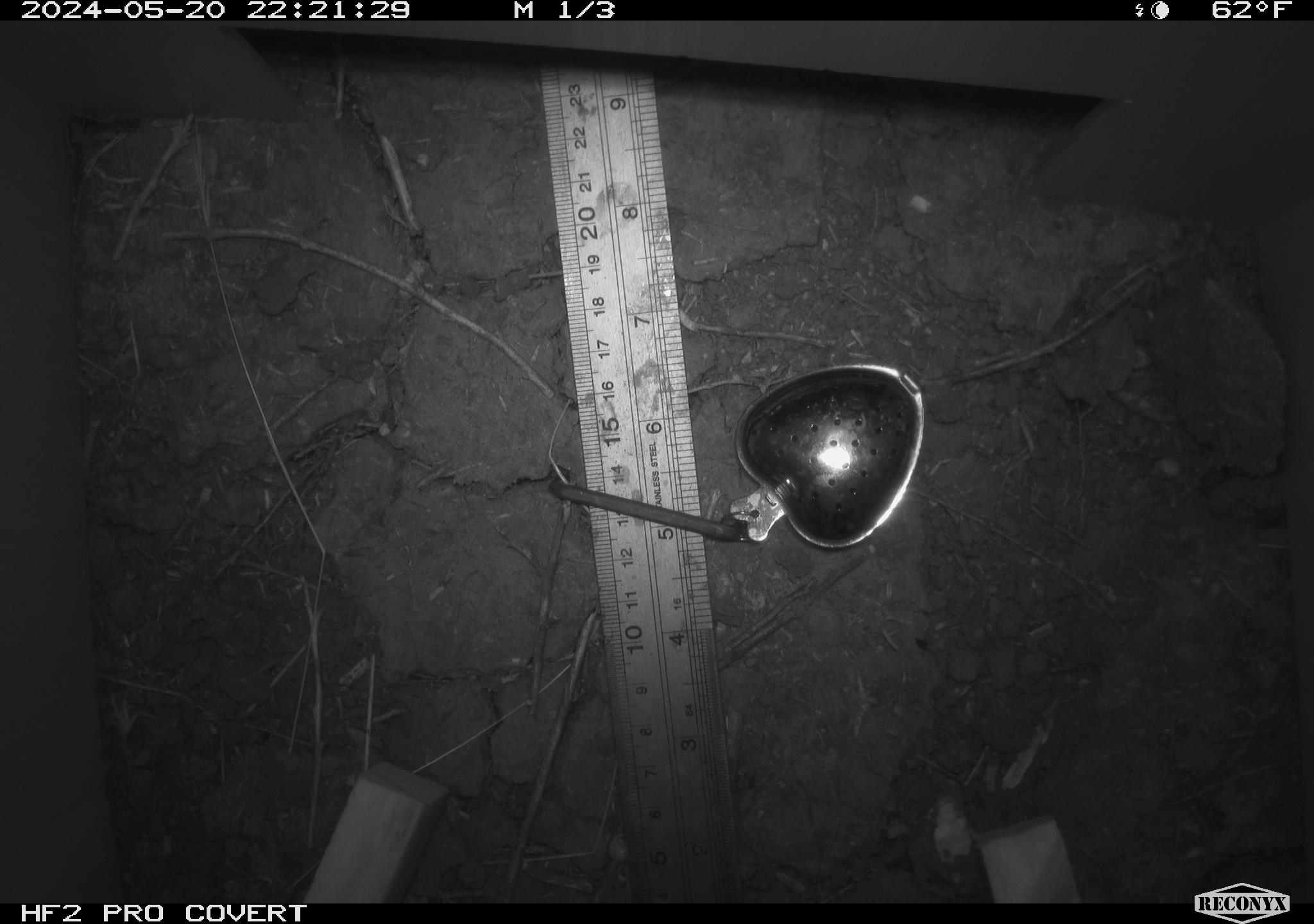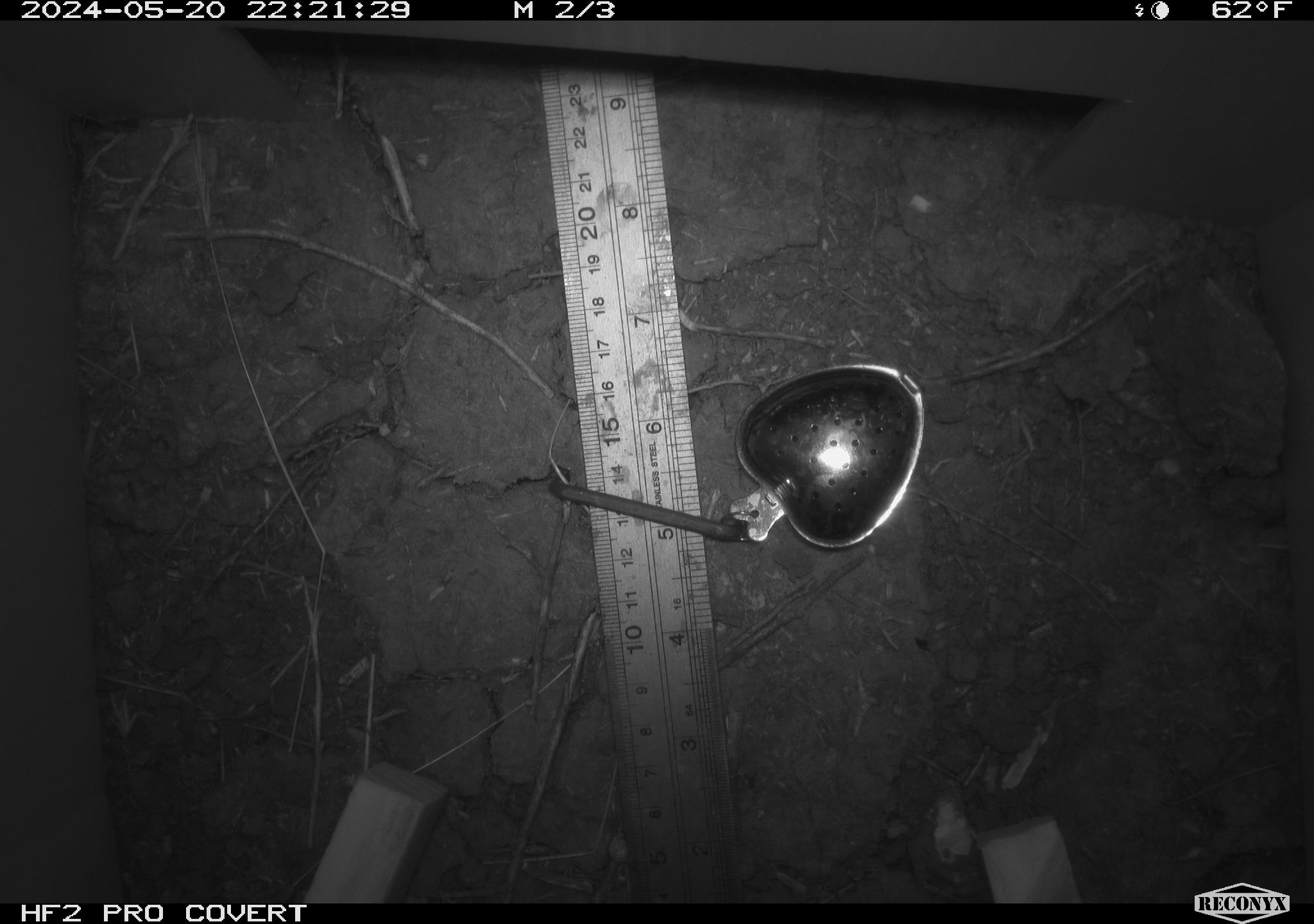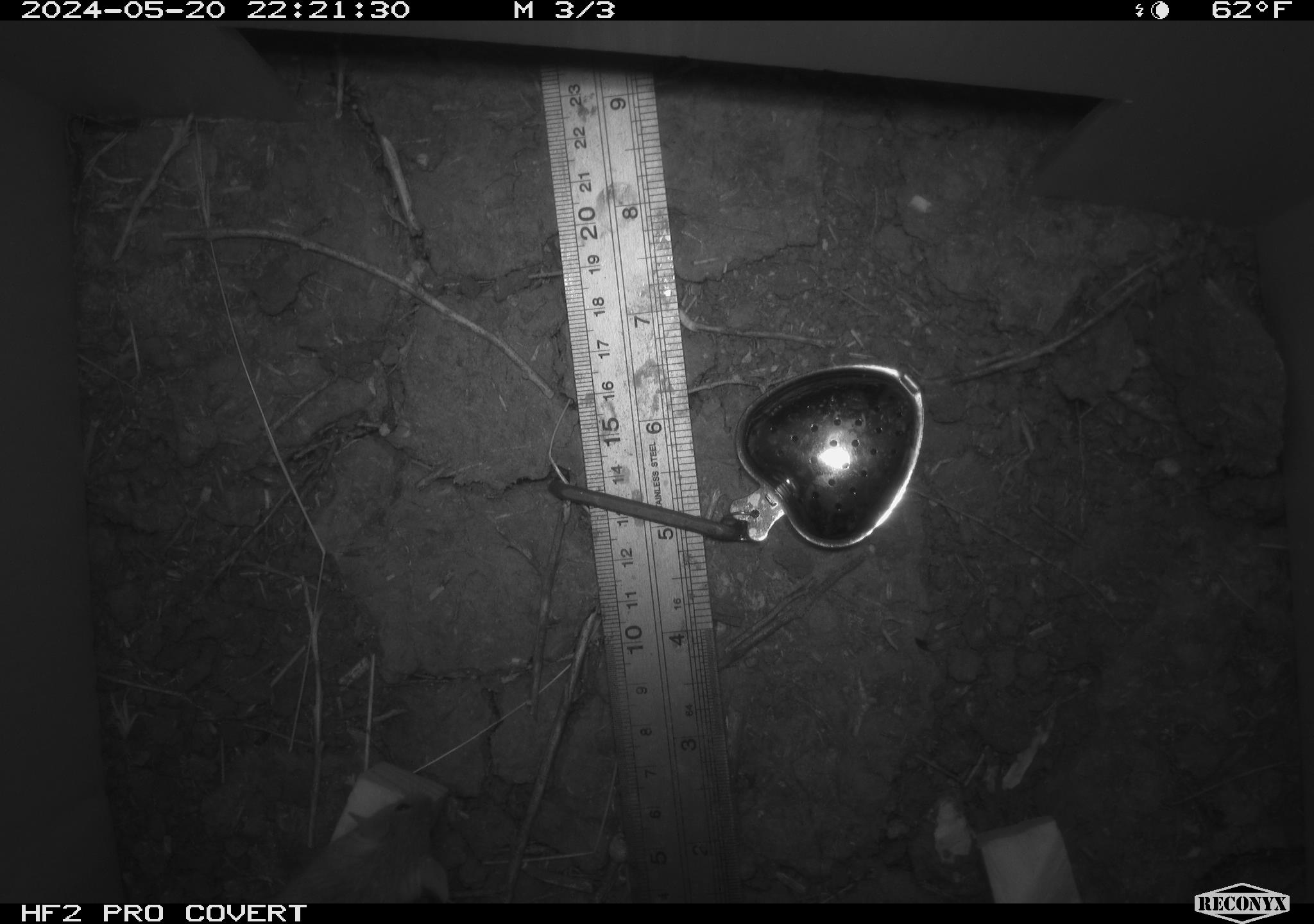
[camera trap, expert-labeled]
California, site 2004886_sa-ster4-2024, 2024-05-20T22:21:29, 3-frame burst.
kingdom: Animalia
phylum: Chordata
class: Mammalia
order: Rodentia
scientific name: Rodentia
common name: mouse species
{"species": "mouse species (Rodentia)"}